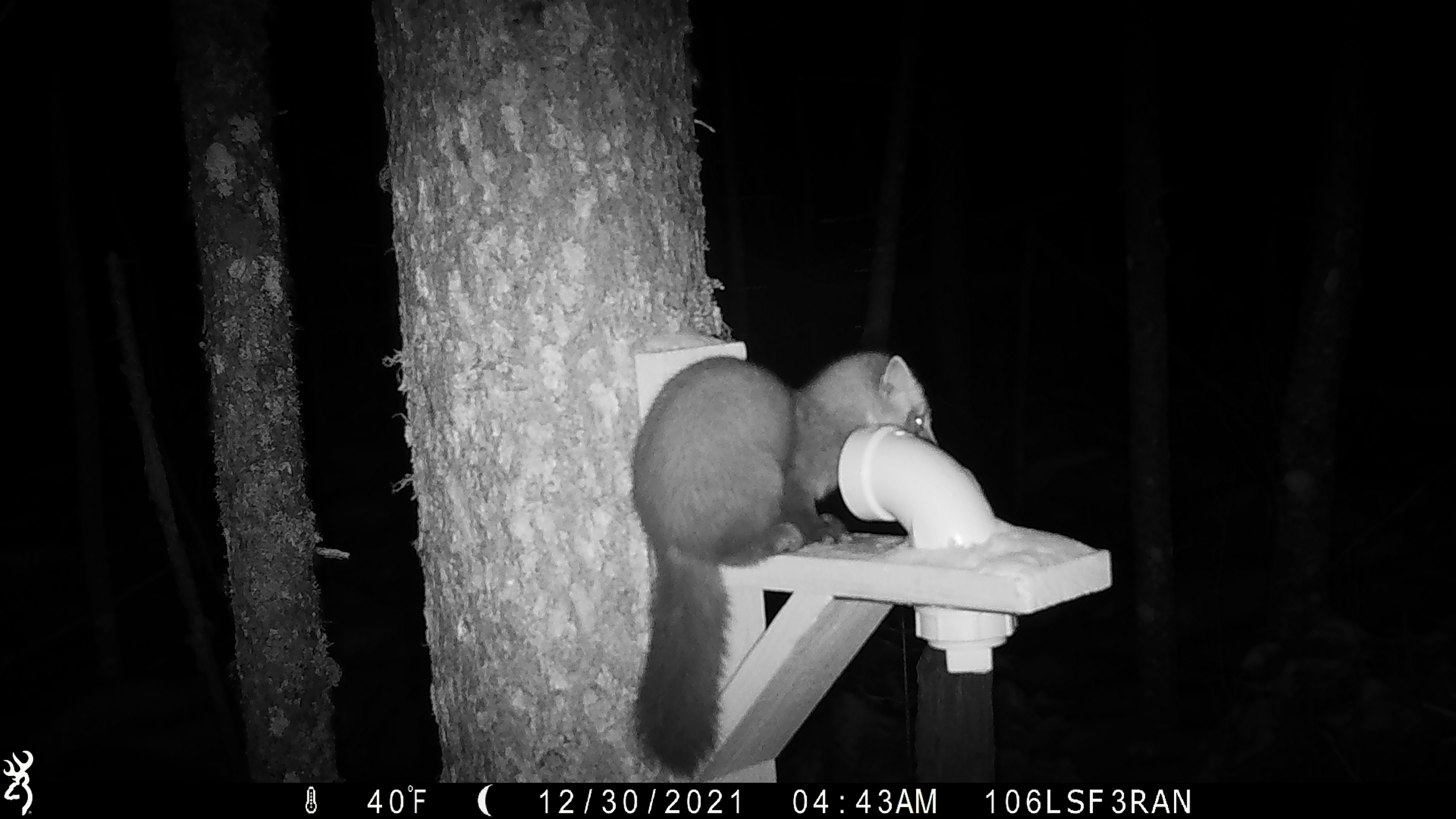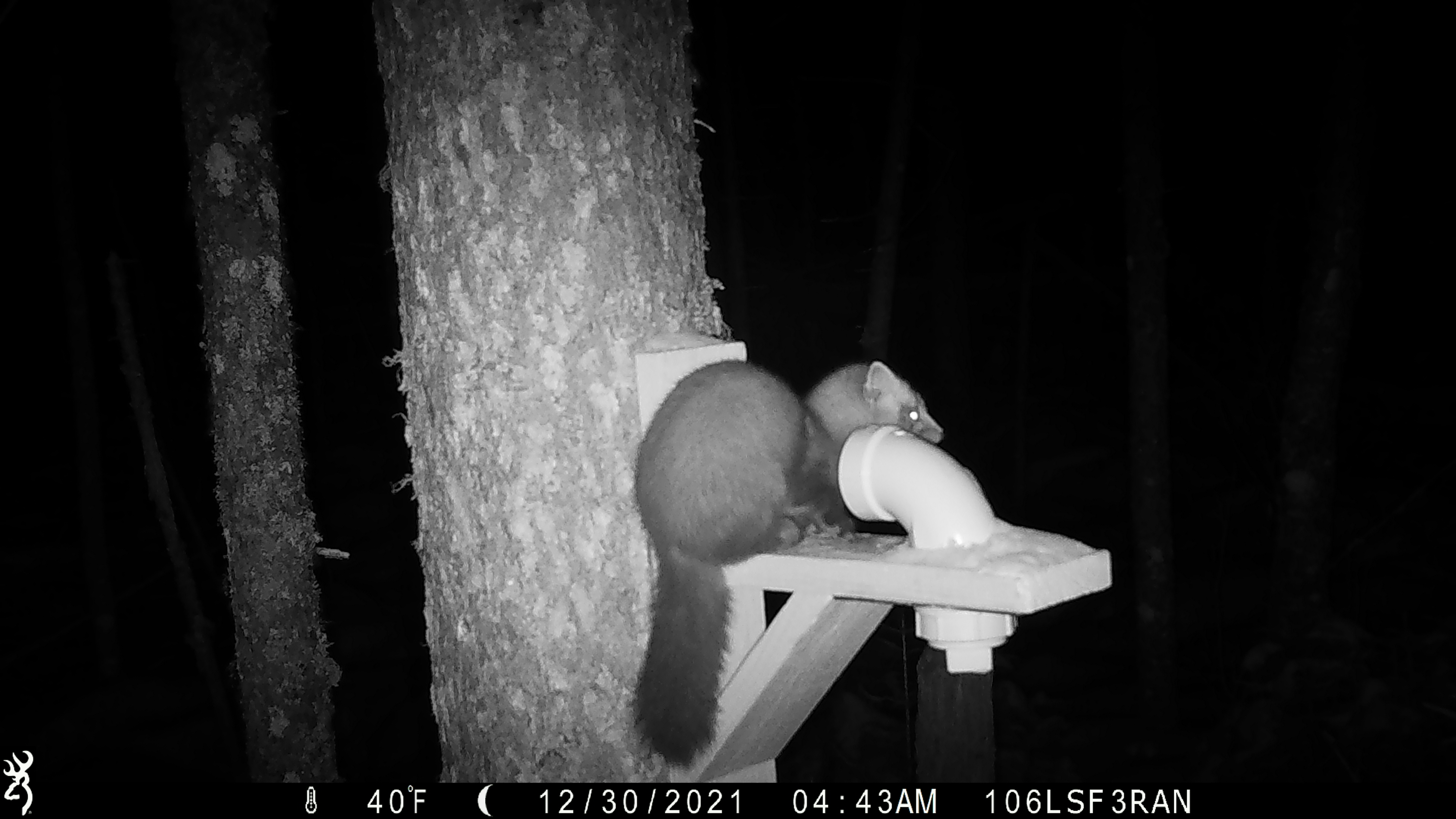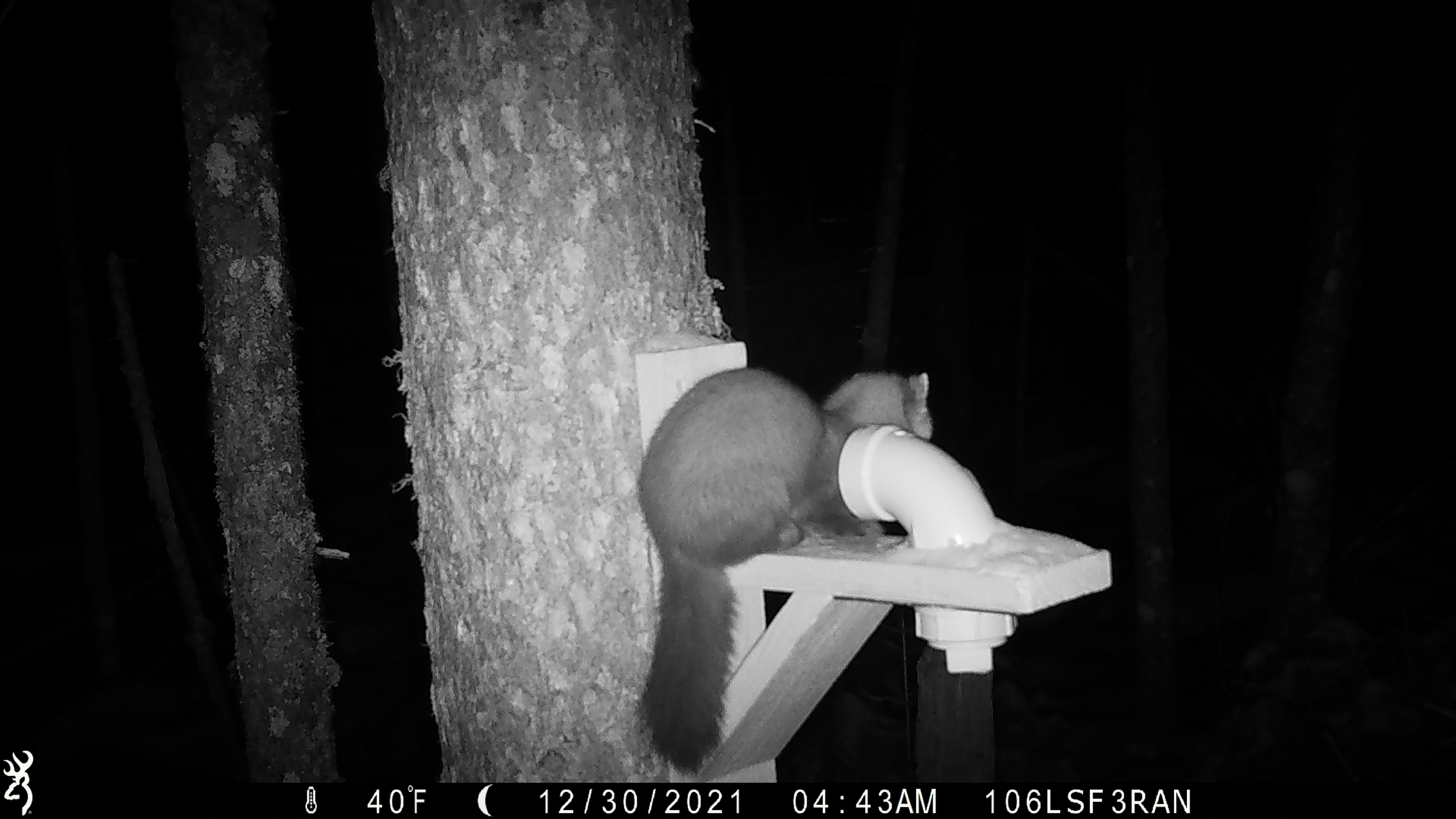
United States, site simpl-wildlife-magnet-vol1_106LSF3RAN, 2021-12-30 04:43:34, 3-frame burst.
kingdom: Animalia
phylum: Chordata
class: Mammalia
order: Carnivora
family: Mustelidae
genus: Martes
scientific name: Martes americana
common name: american marten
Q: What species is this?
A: American marten (Martes americana).